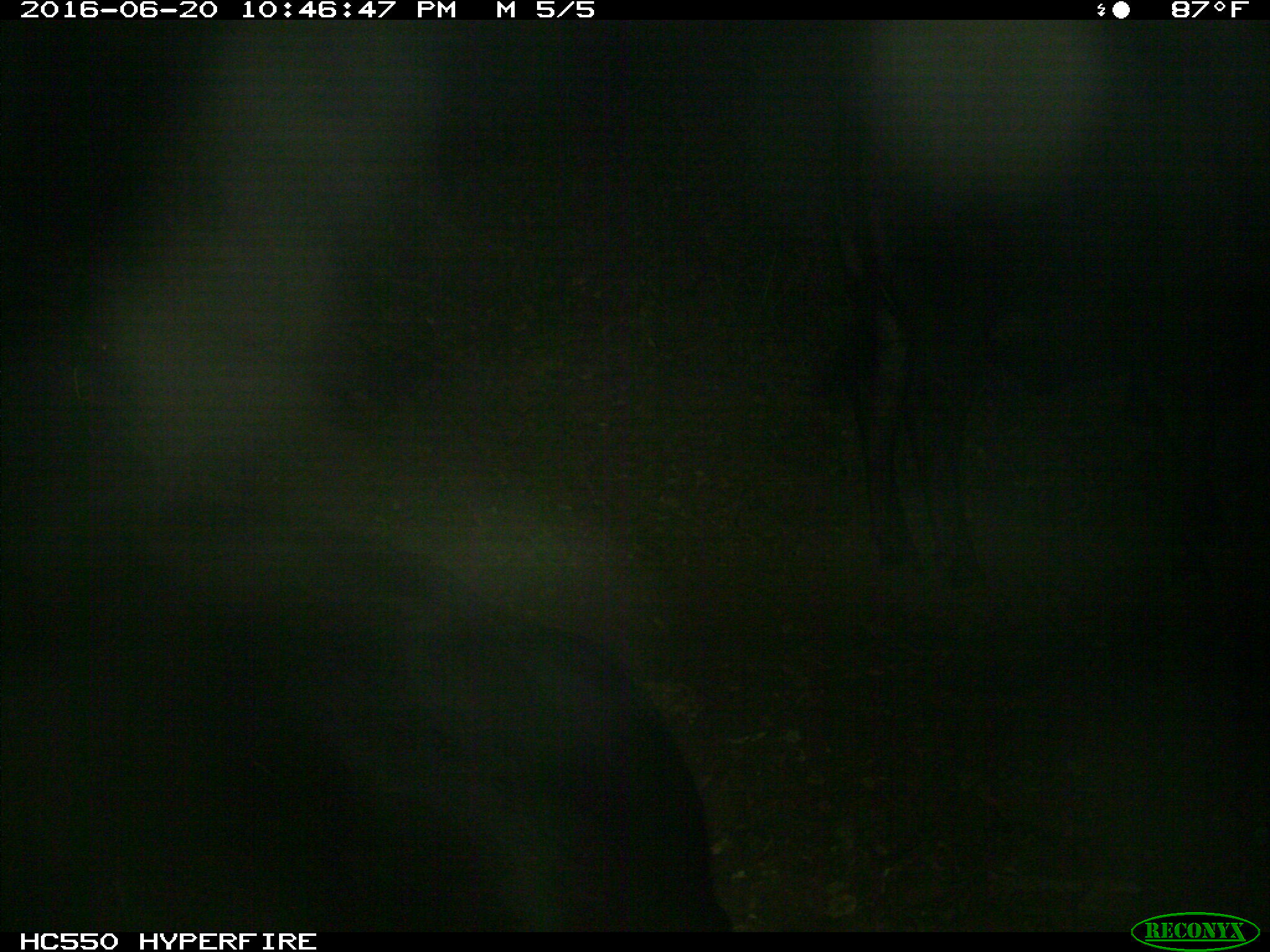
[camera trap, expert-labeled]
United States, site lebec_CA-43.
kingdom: Animalia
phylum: Chordata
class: Mammalia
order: Artiodactyla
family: Bovidae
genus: Bos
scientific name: Bos taurus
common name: domestic cow